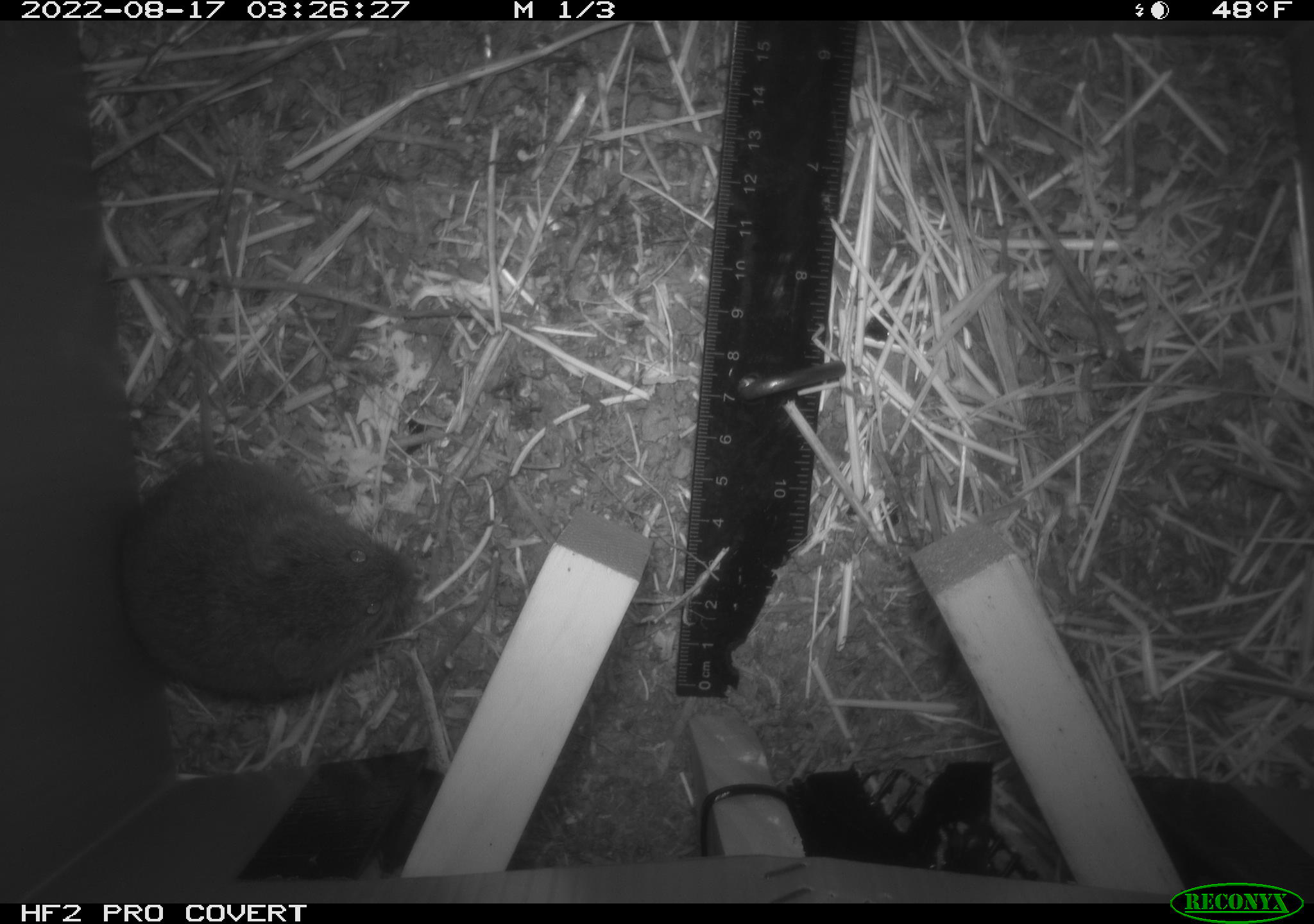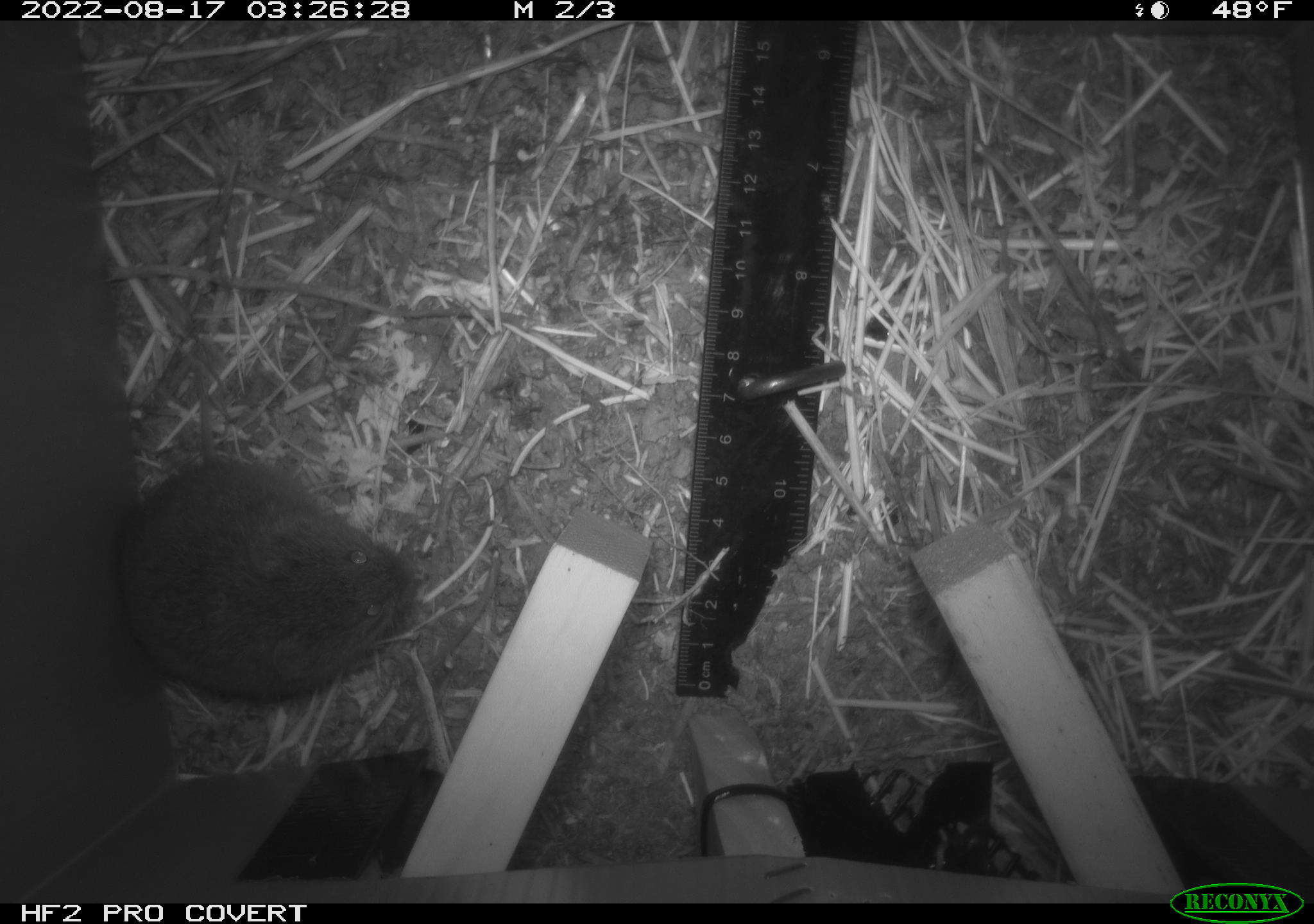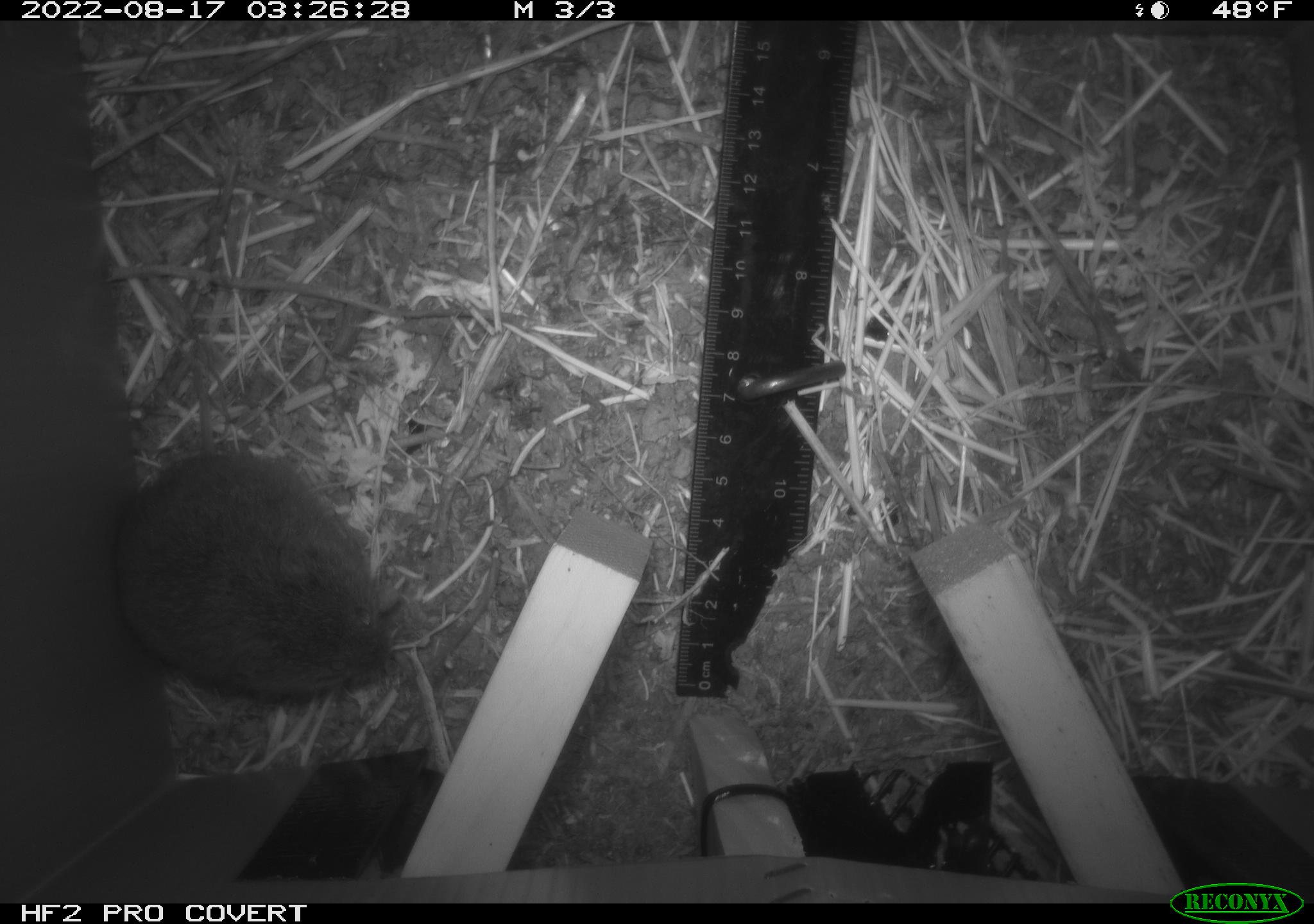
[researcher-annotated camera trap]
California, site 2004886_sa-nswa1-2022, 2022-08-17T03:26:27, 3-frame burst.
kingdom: Animalia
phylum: Chordata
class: Mammalia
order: Rodentia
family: Cricetidae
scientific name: Cricetidae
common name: hamsters, voles, lemmings, and allies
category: cricetidae family